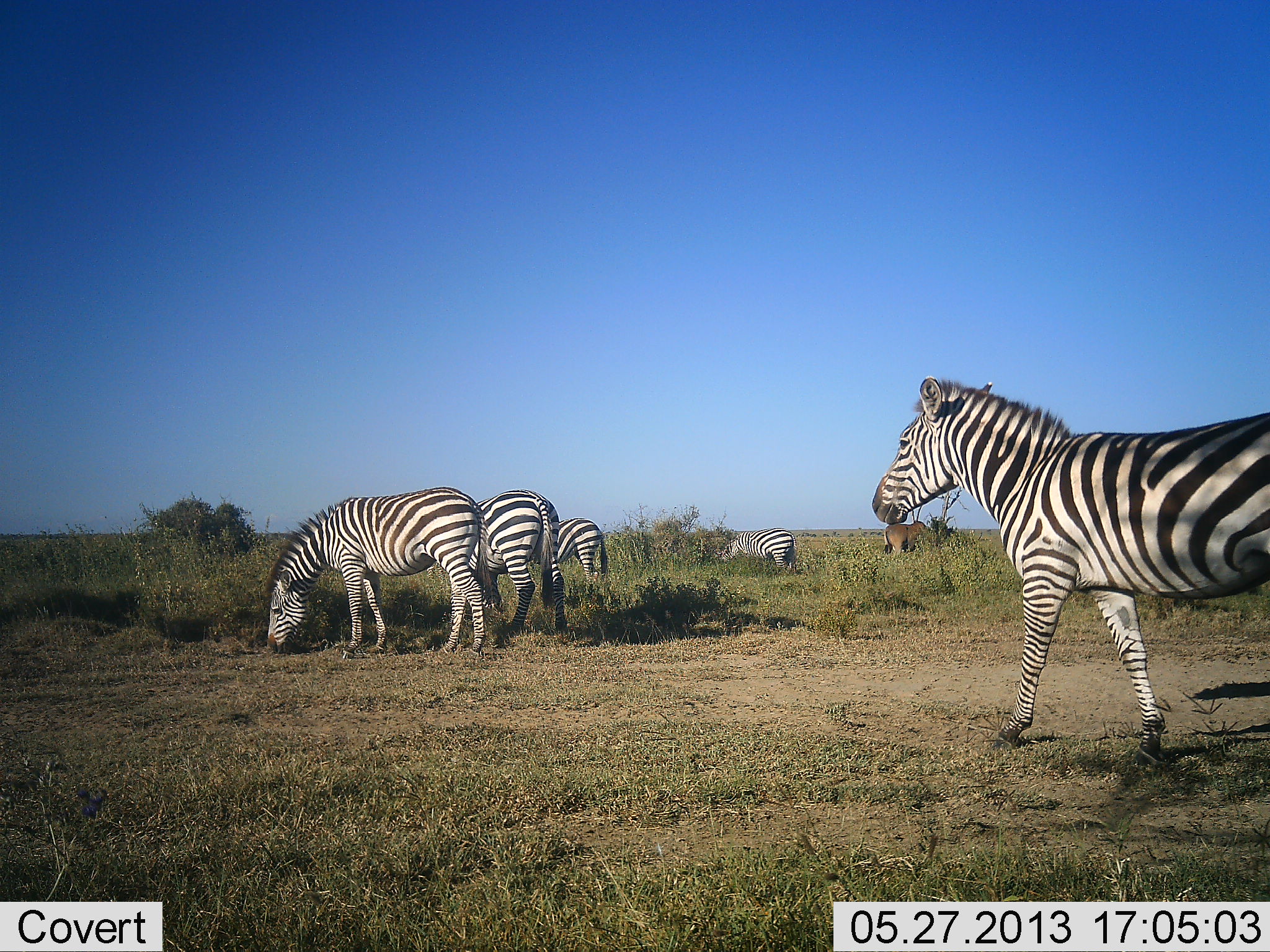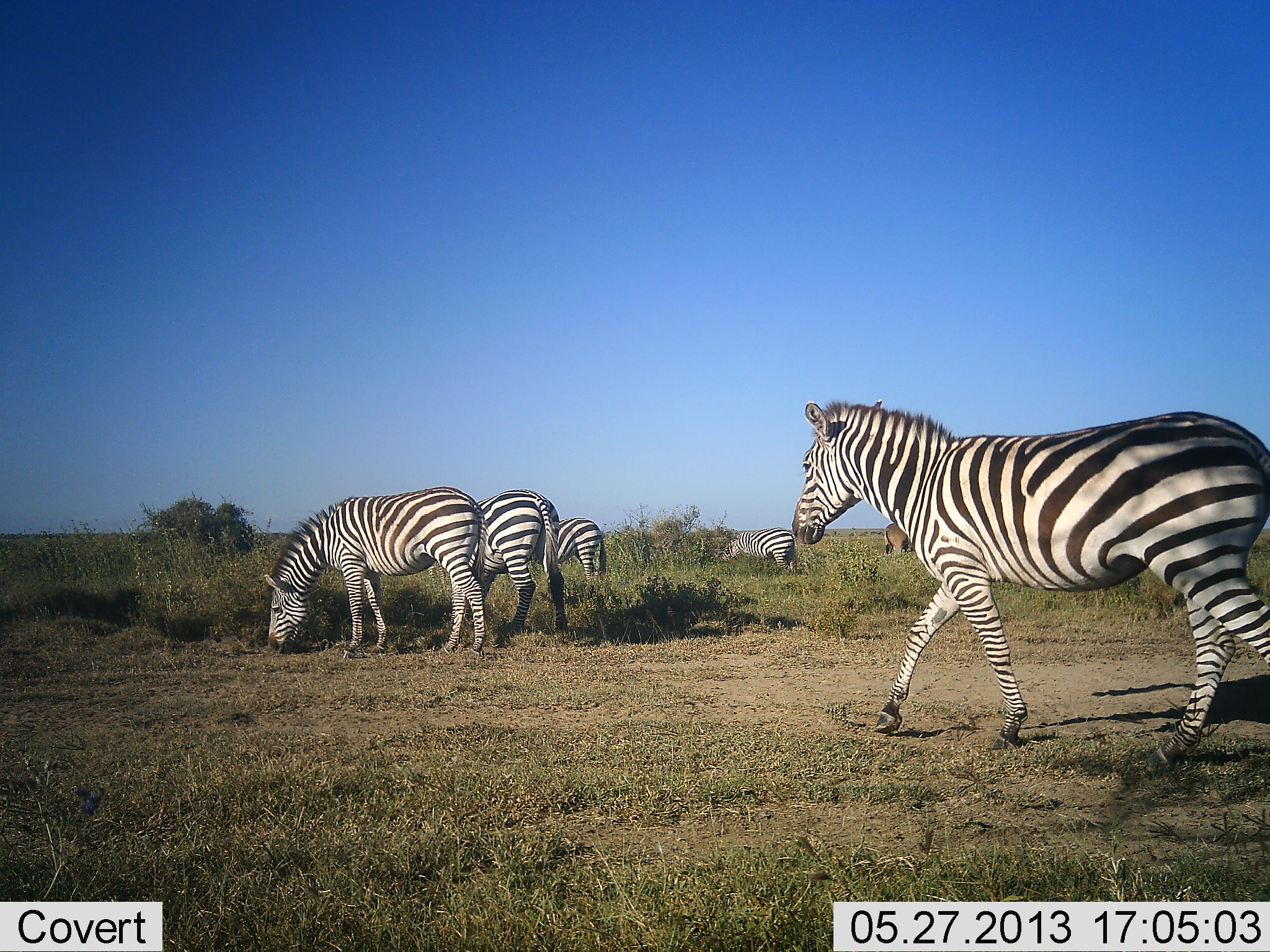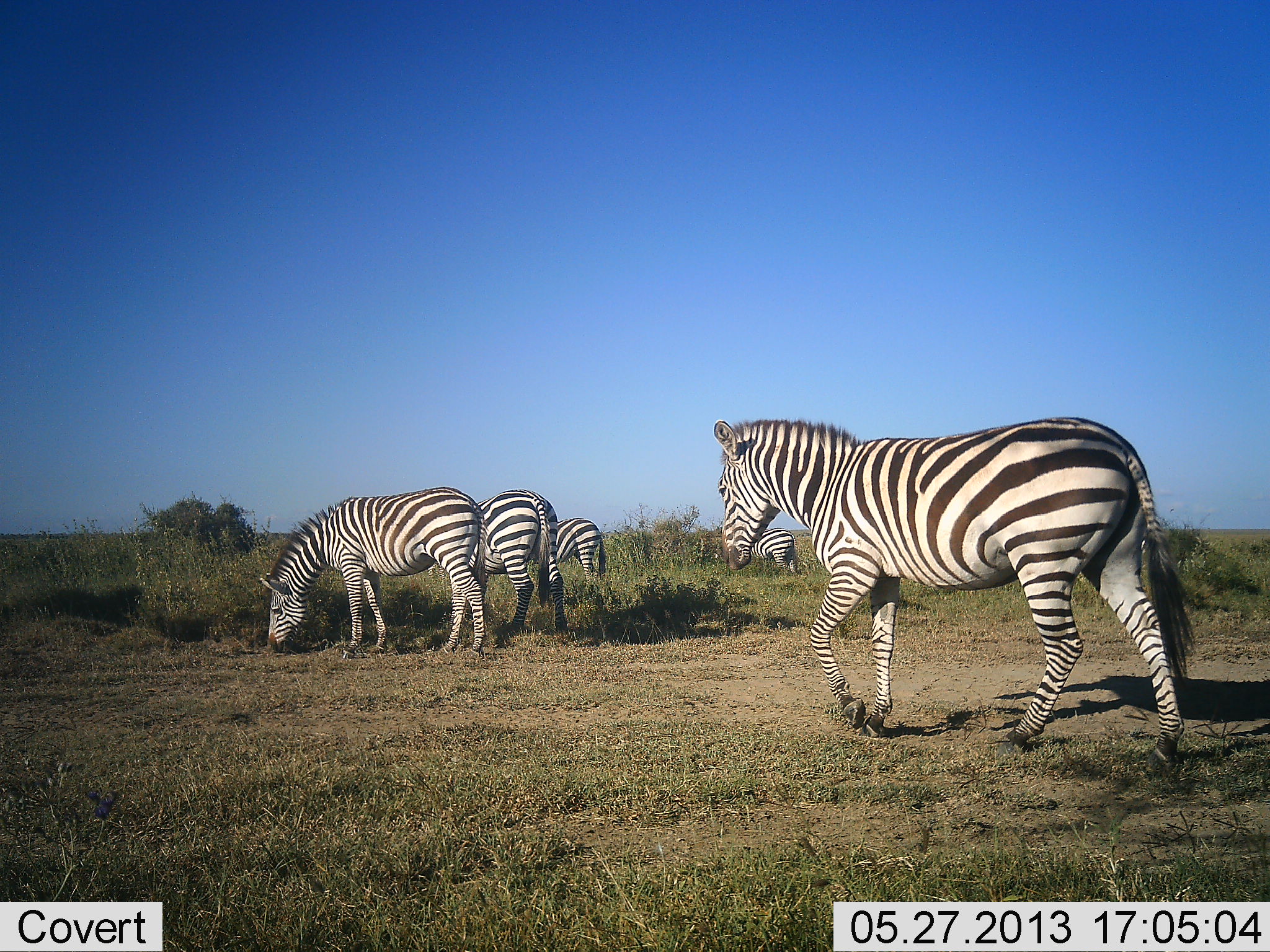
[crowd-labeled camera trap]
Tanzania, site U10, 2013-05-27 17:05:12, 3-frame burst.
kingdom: Animalia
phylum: Chordata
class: Mammalia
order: Perissodactyla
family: Equidae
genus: Equus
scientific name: Equus quagga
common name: plains zebra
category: zebra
Zebra (plains zebra) (Equus quagga), count 5. Behavior (volunteer vote fractions): standing 40%, resting 0%, moving 87%, interacting 0%. Young present (vote fraction): 0%. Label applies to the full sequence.